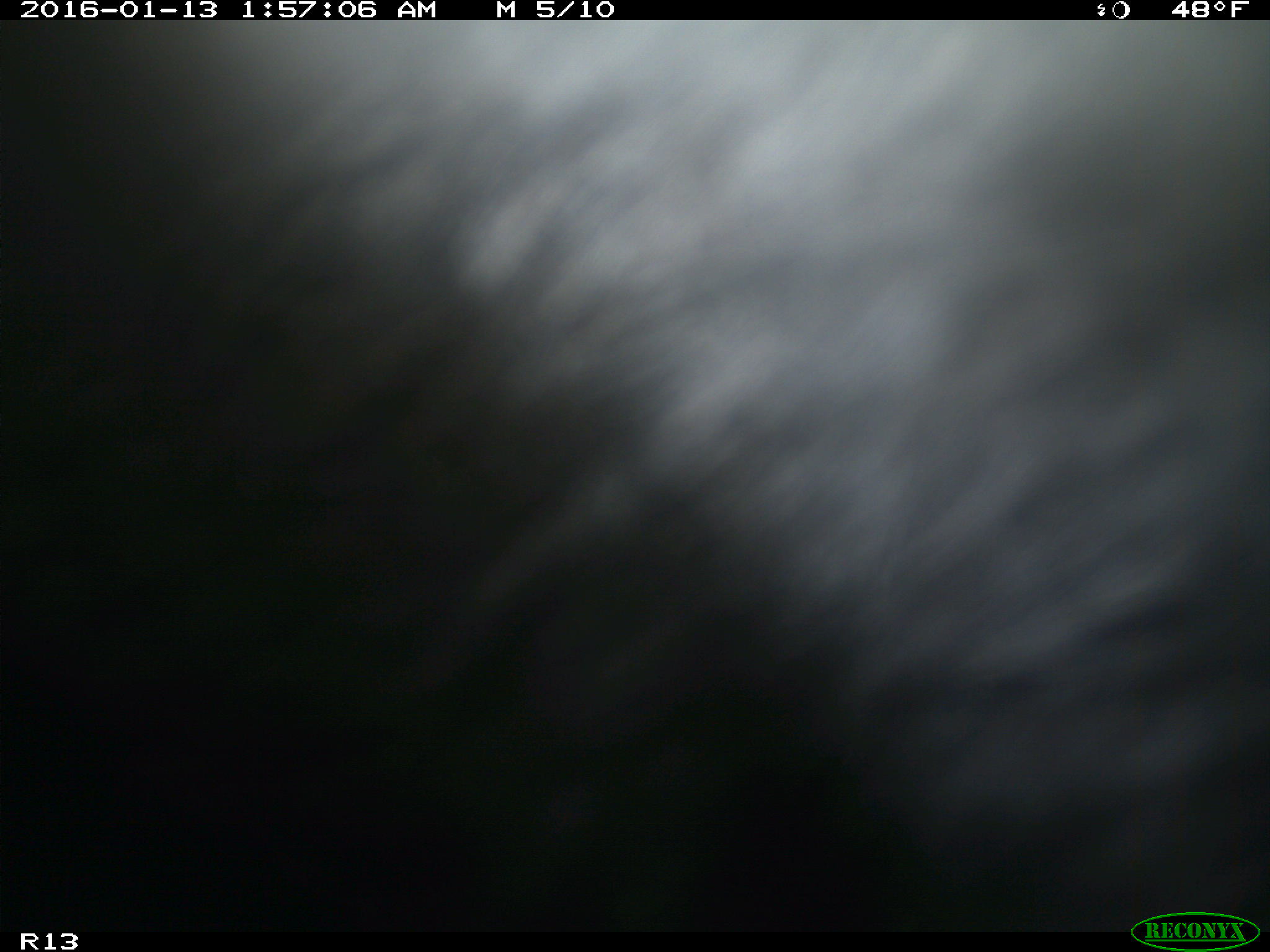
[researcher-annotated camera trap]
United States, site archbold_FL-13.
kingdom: Animalia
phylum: Chordata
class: Mammalia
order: Artiodactyla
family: Bovidae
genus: Bos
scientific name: Bos taurus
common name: domestic cow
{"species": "Bos taurus (domestic cow)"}